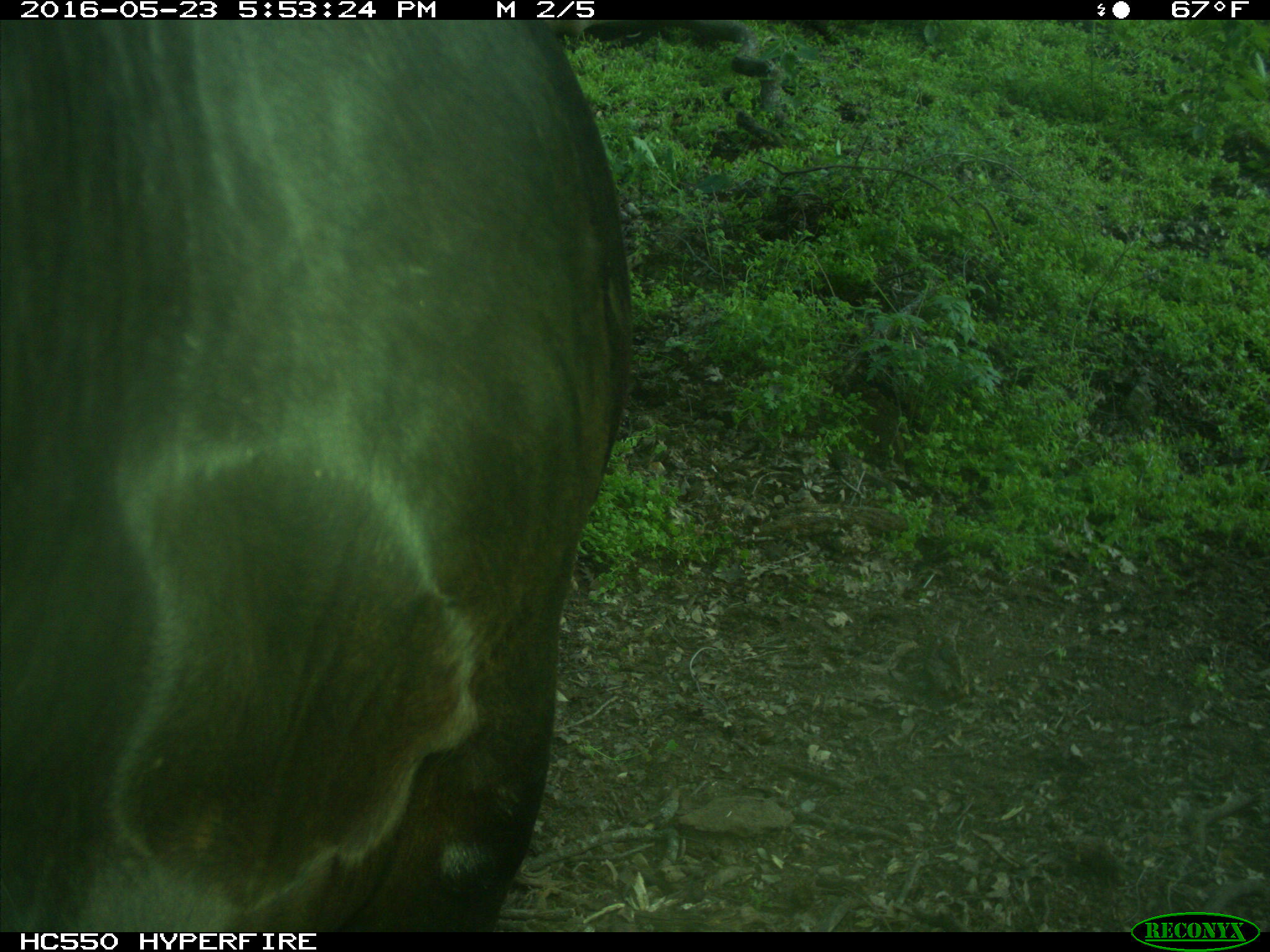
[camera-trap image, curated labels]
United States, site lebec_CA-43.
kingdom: Animalia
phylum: Chordata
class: Mammalia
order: Artiodactyla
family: Bovidae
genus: Bos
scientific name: Bos taurus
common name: domestic cow